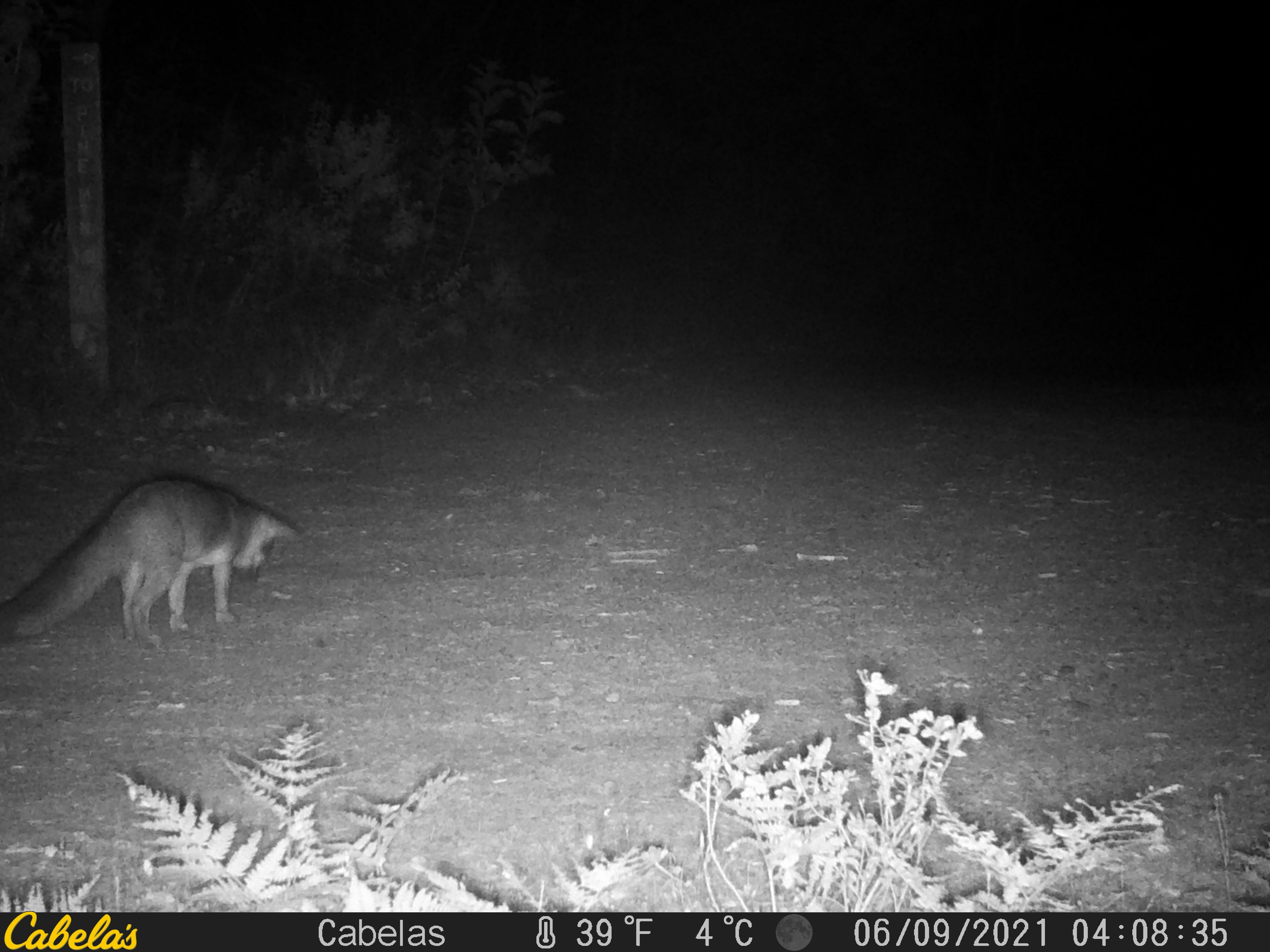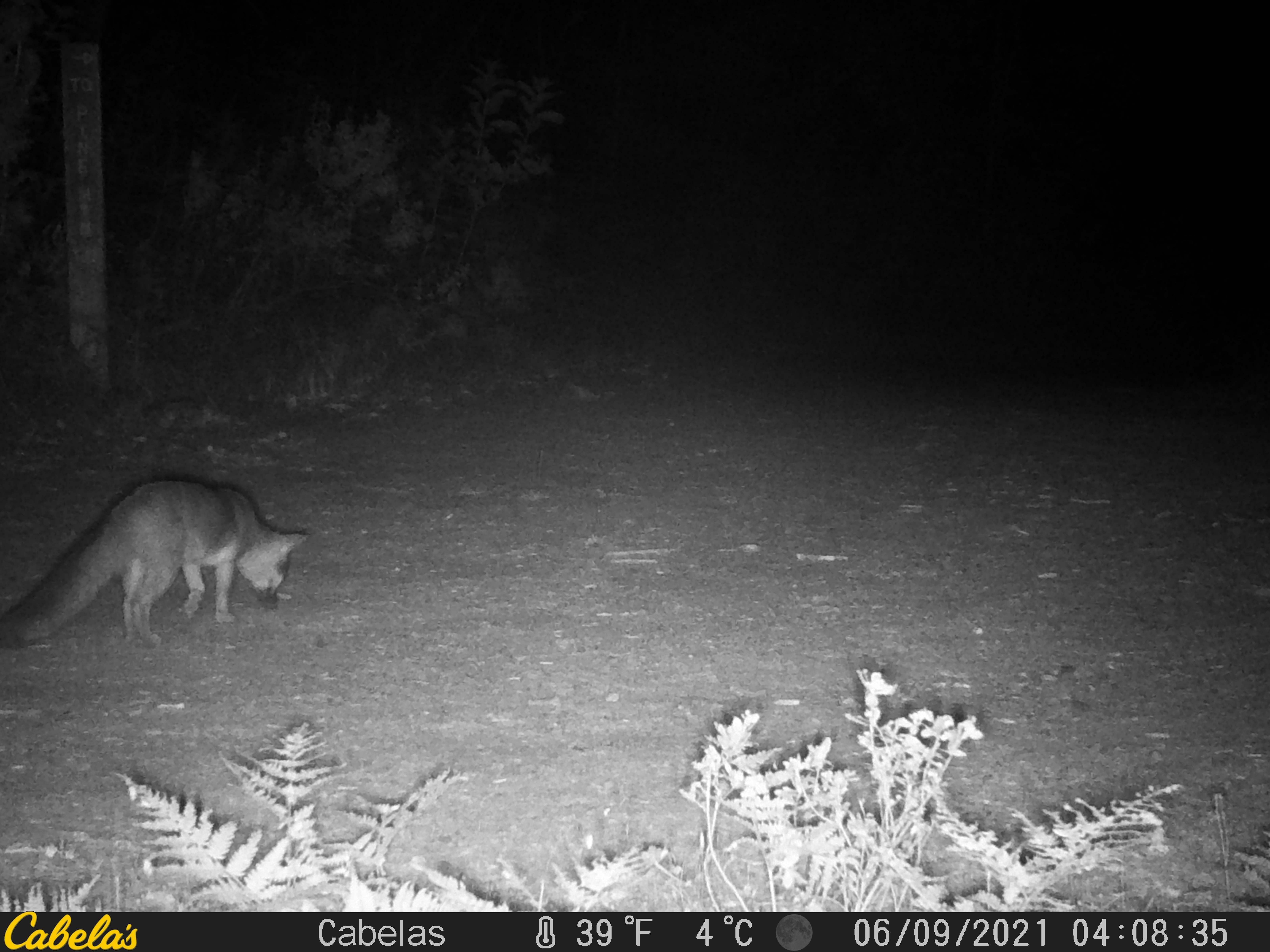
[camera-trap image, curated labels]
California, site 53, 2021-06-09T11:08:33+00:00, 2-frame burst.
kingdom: Animalia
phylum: Chordata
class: Mammalia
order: Carnivora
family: Canidae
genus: Urocyon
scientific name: Urocyon cinereoargenteus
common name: gray fox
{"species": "gray fox (Urocyon cinereoargenteus)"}